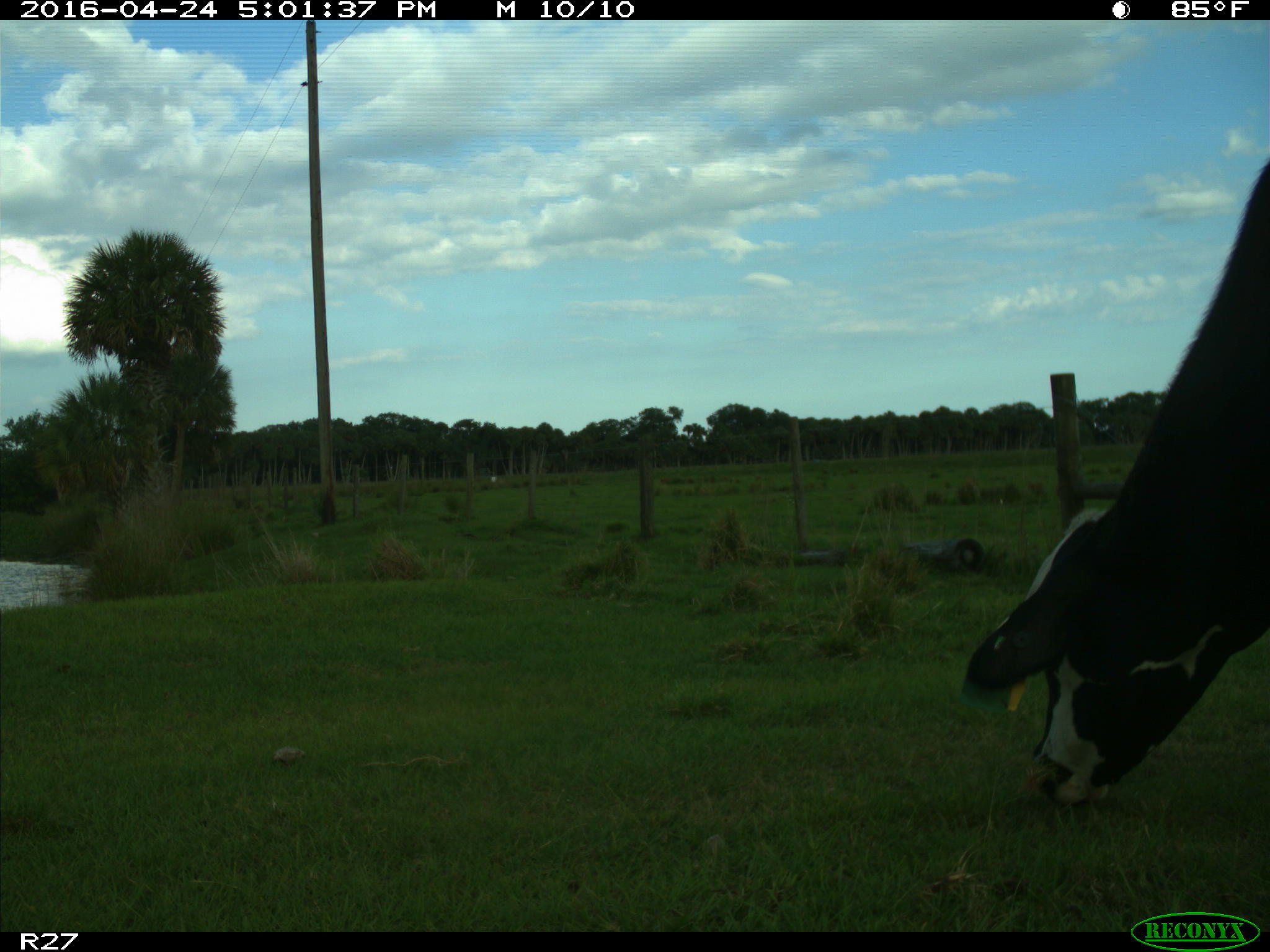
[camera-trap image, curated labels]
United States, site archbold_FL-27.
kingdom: Animalia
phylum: Chordata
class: Mammalia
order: Artiodactyla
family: Bovidae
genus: Bos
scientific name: Bos taurus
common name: domestic cow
Bos taurus (domestic cow).